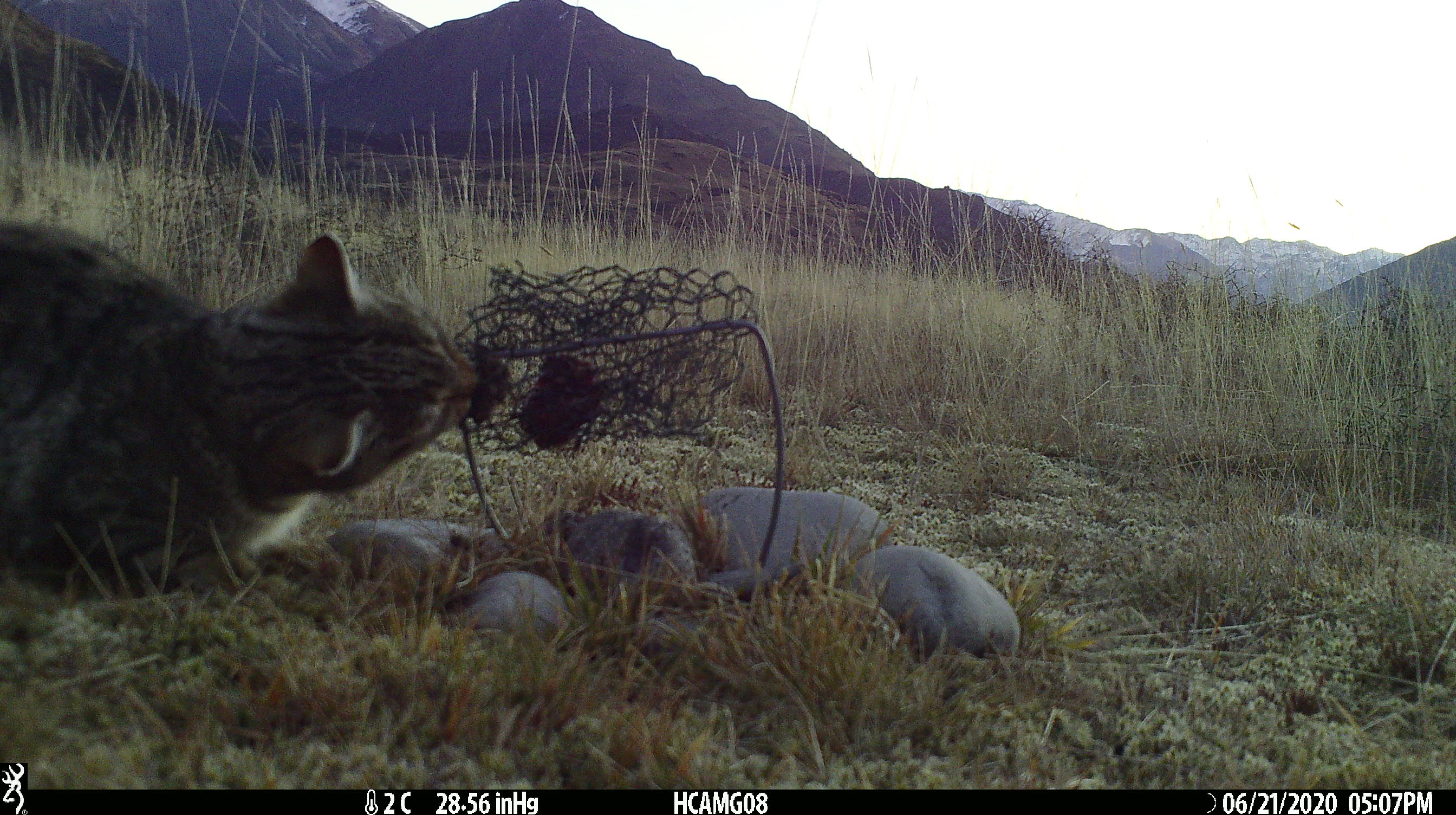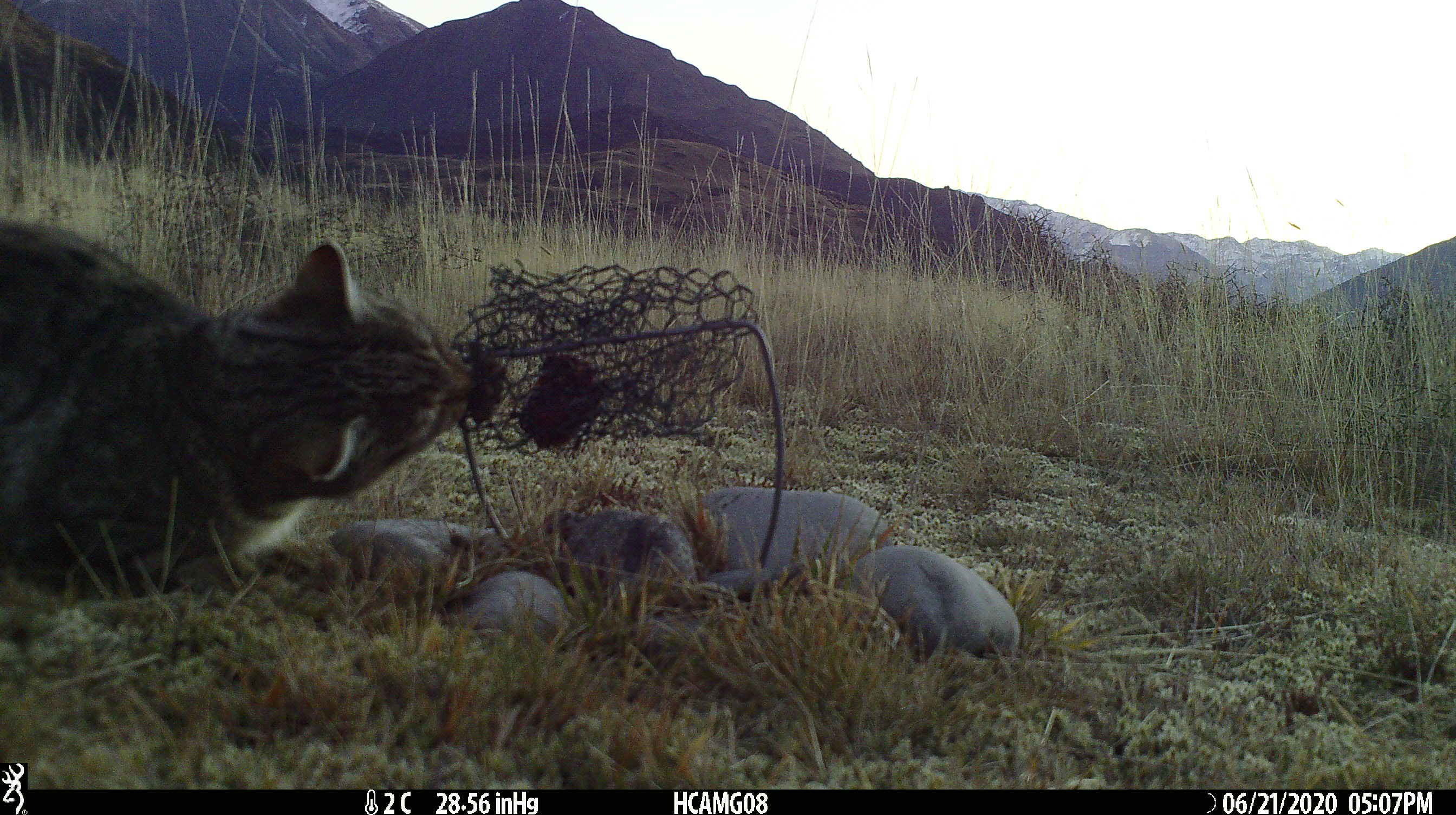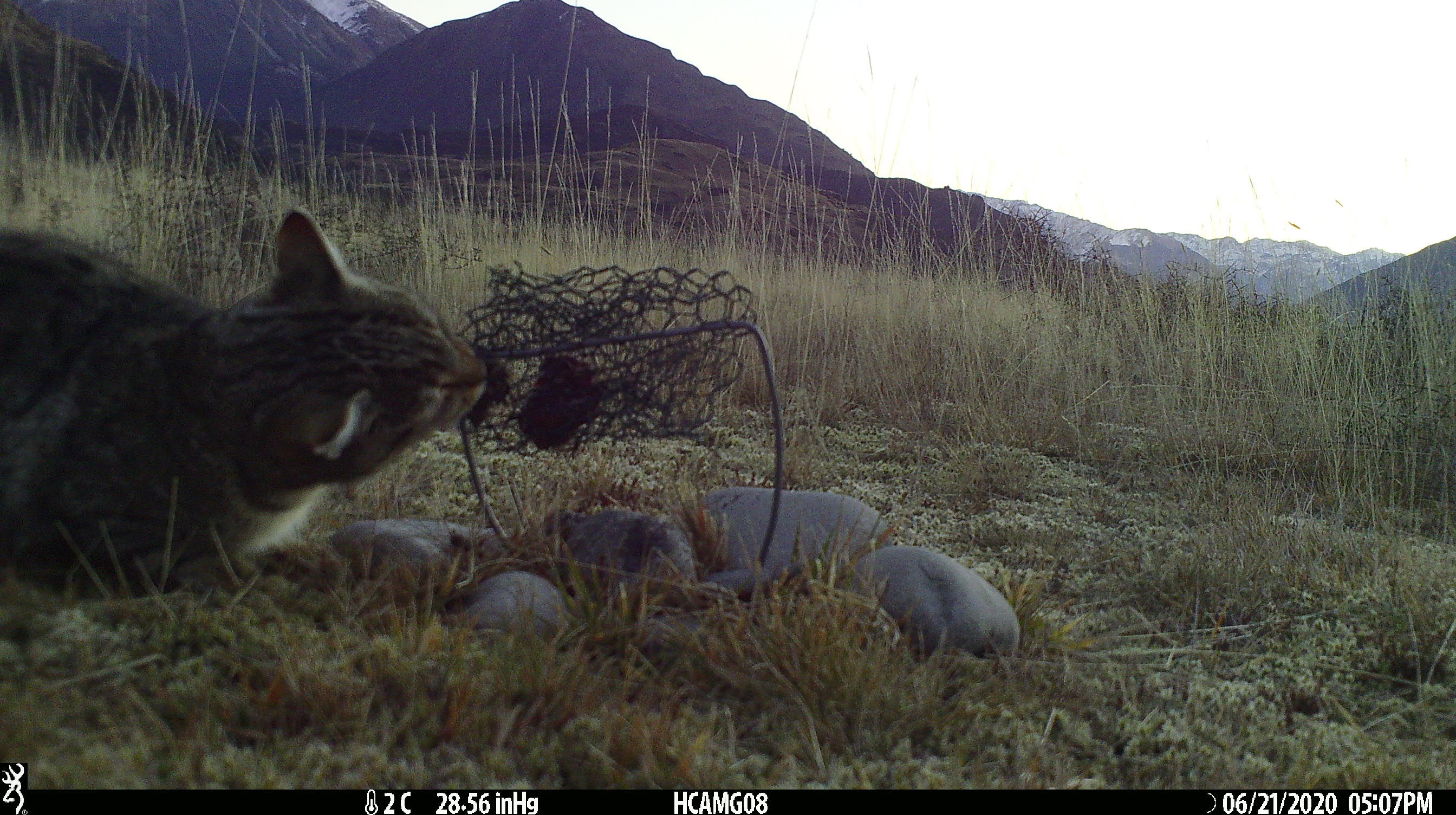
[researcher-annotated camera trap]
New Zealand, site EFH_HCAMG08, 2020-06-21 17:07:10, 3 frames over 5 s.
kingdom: Animalia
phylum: Chordata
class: Mammalia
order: Carnivora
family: Felidae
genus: Felis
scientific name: Felis catus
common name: domestic cat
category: cat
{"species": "cat (domestic cat) (Felis catus)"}